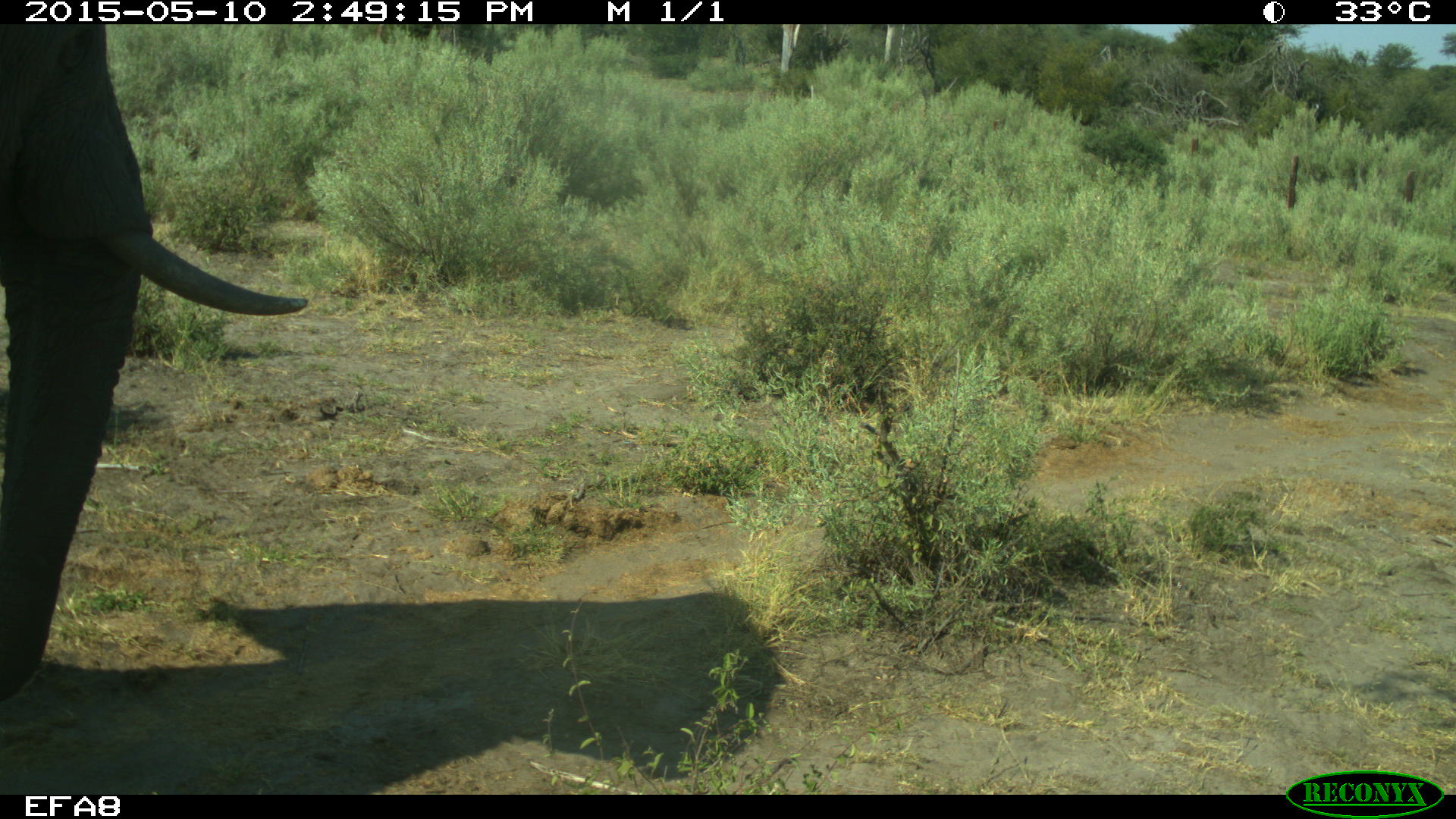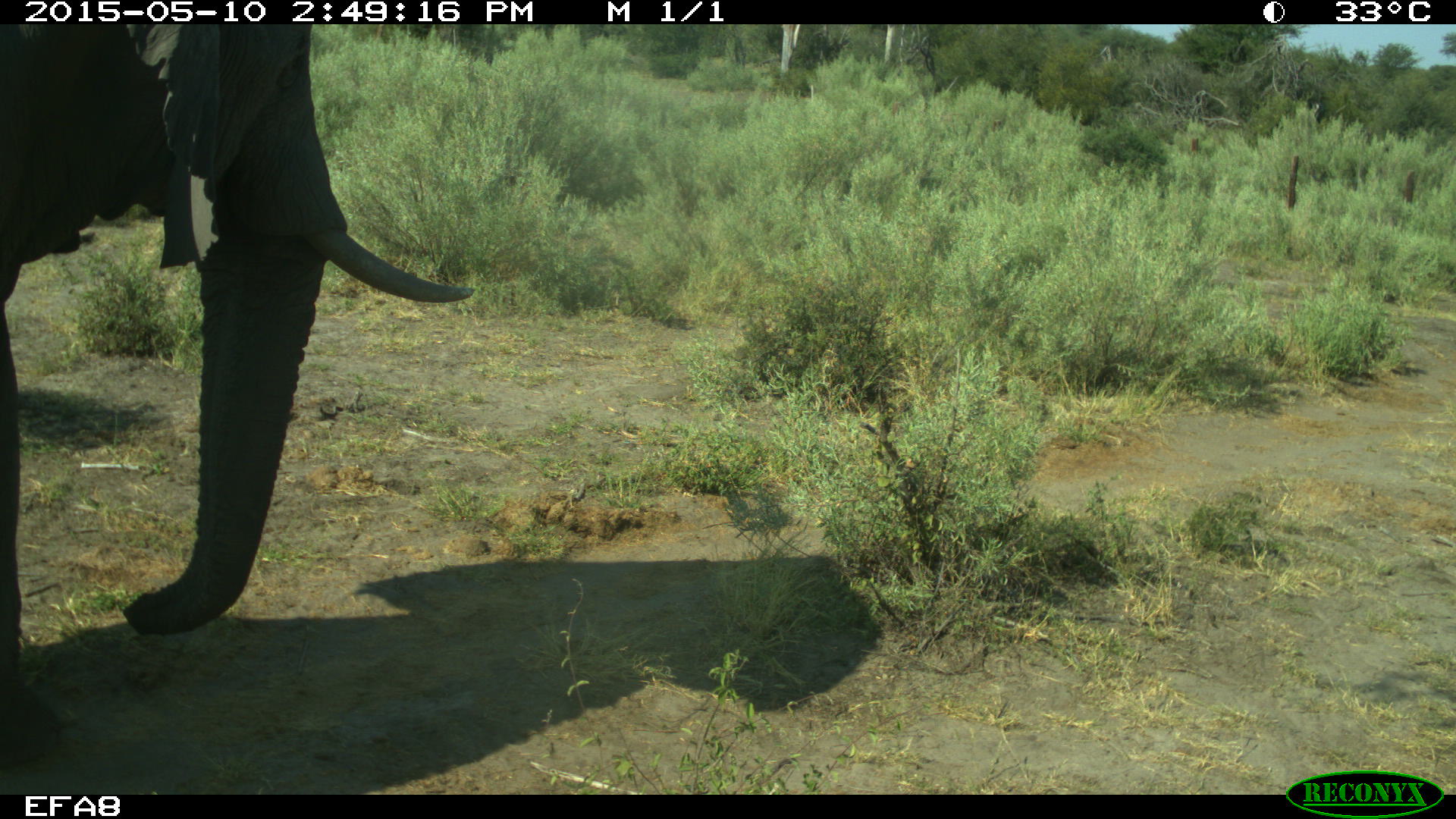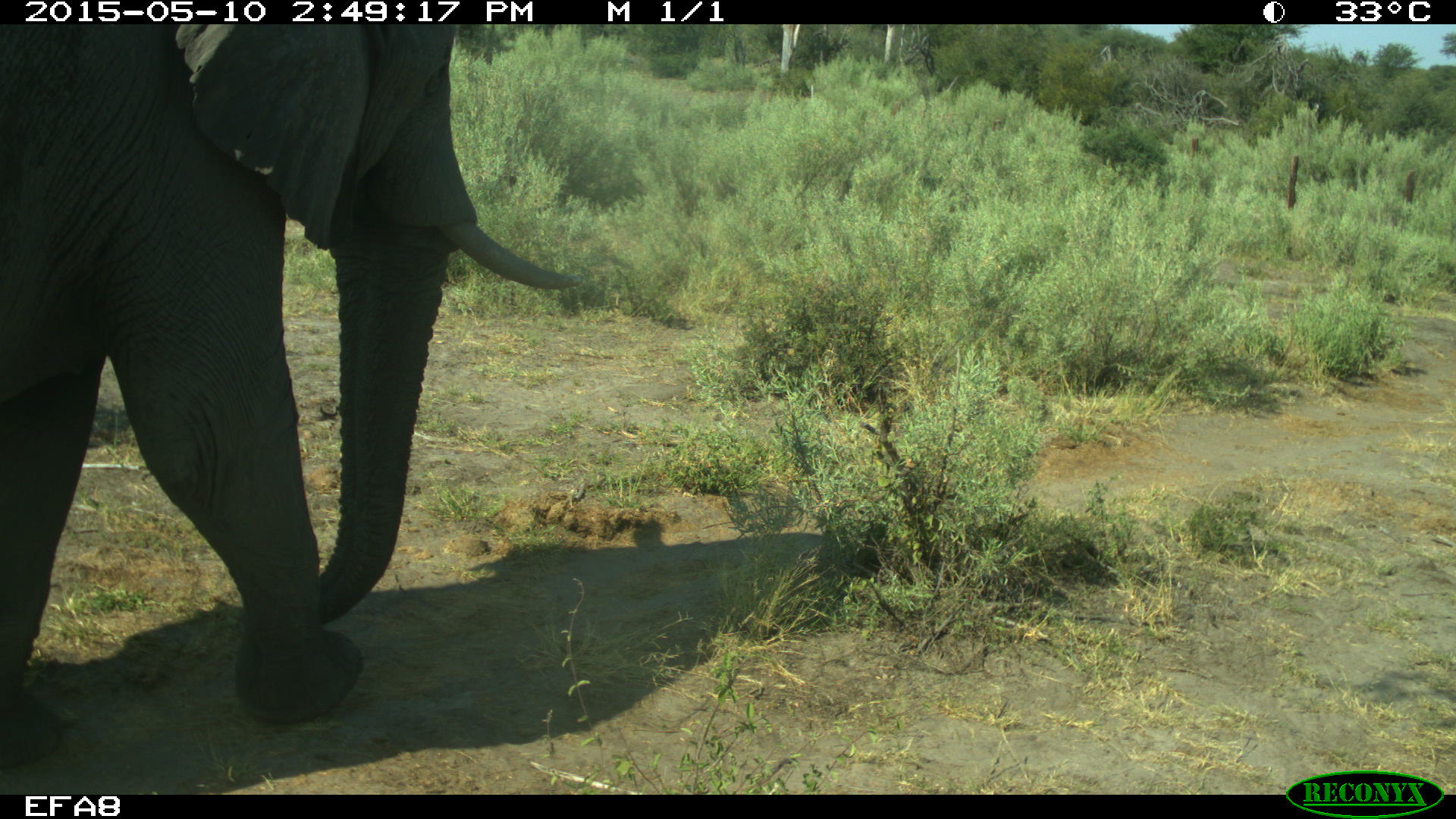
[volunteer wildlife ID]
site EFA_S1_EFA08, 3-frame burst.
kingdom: Animalia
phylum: Chordata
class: Mammalia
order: Proboscidea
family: Elephantidae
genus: Loxodonta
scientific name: Loxodonta africana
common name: african bush elephant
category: elephant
Elephant (african bush elephant) (Loxodonta africana), count 1. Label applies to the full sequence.